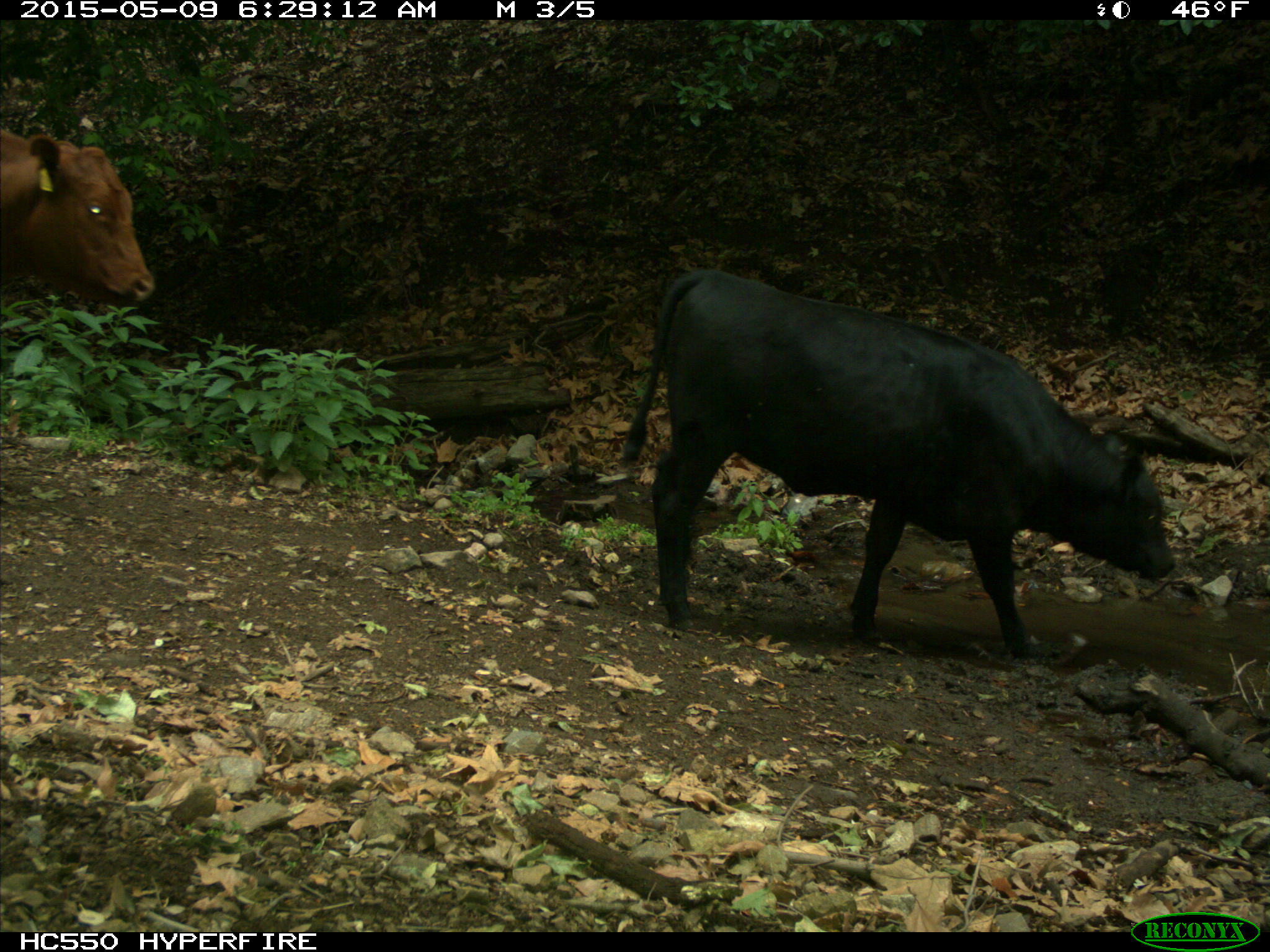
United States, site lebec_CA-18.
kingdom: Animalia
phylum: Chordata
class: Mammalia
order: Artiodactyla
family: Bovidae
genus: Bos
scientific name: Bos taurus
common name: domestic cow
Bos taurus (domestic cow).